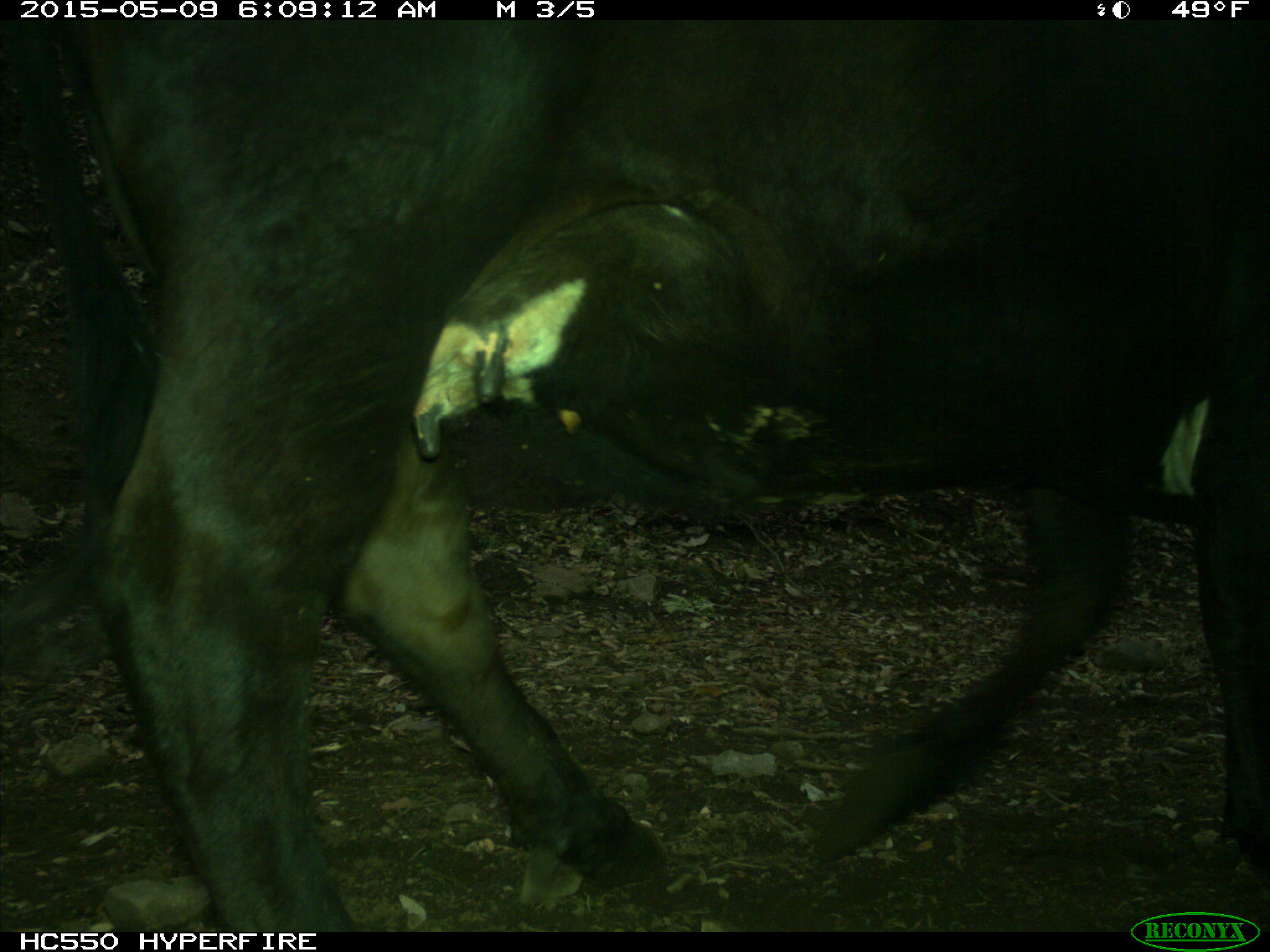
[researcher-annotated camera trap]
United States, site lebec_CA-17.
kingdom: Animalia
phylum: Chordata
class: Mammalia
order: Artiodactyla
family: Bovidae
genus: Bos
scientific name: Bos taurus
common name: domestic cow